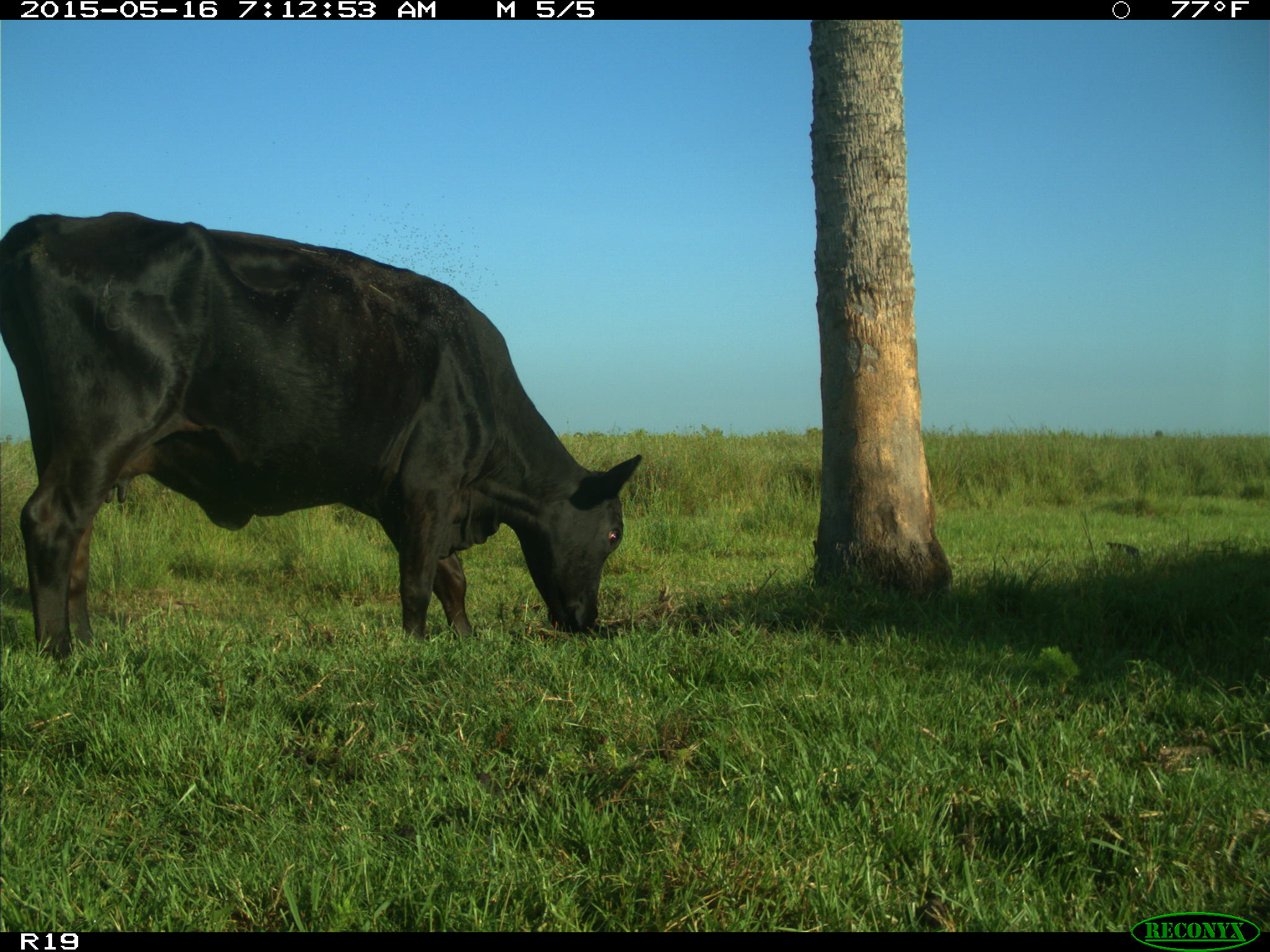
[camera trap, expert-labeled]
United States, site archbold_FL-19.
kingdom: Animalia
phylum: Chordata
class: Mammalia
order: Artiodactyla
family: Bovidae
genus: Bos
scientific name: Bos taurus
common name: domestic cow